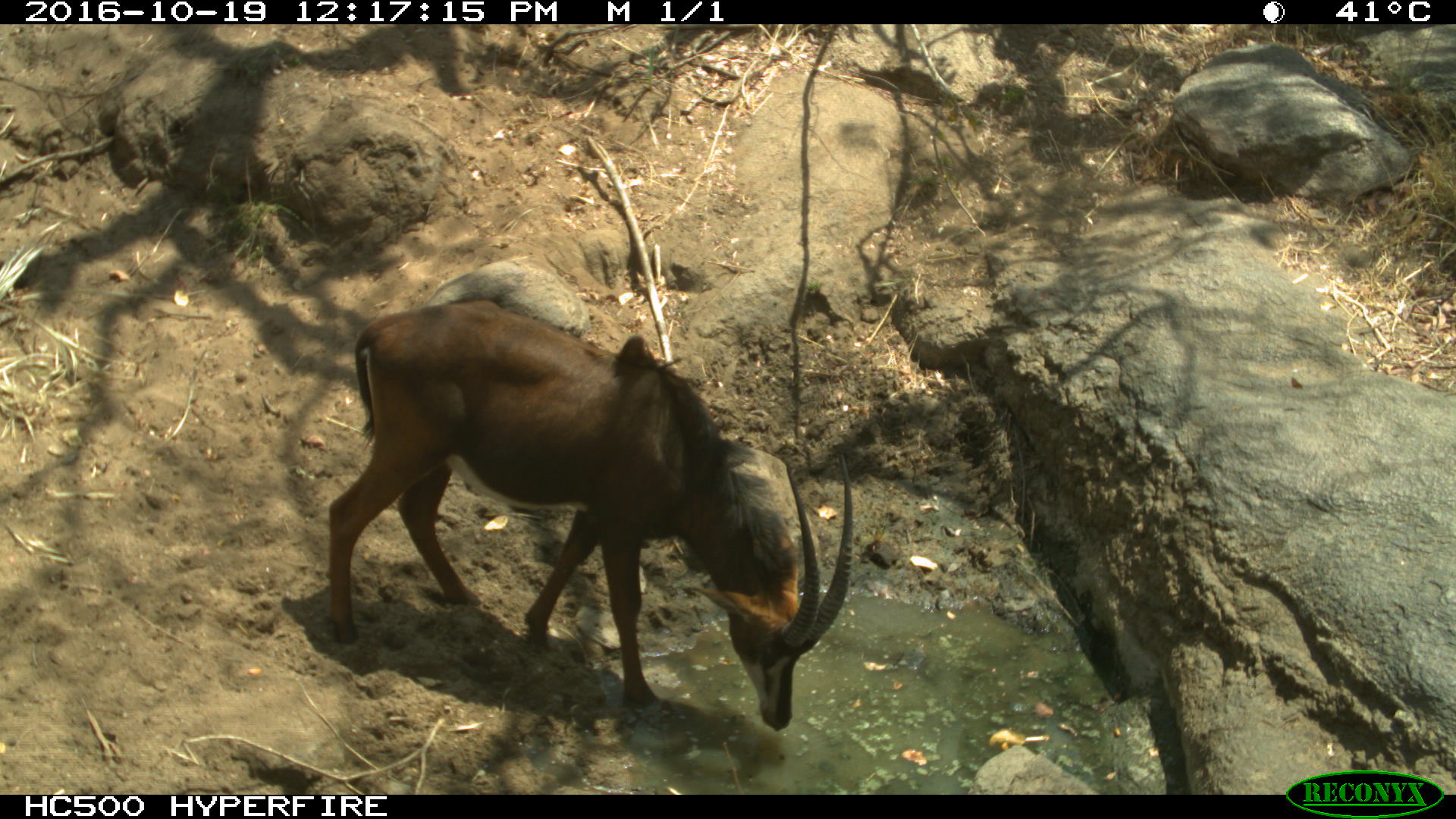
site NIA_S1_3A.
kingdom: Animalia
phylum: Chordata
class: Mammalia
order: Artiodactyla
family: Bovidae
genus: Hippotragus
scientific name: Hippotragus niger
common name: sable antelope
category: sable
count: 1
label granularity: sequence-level